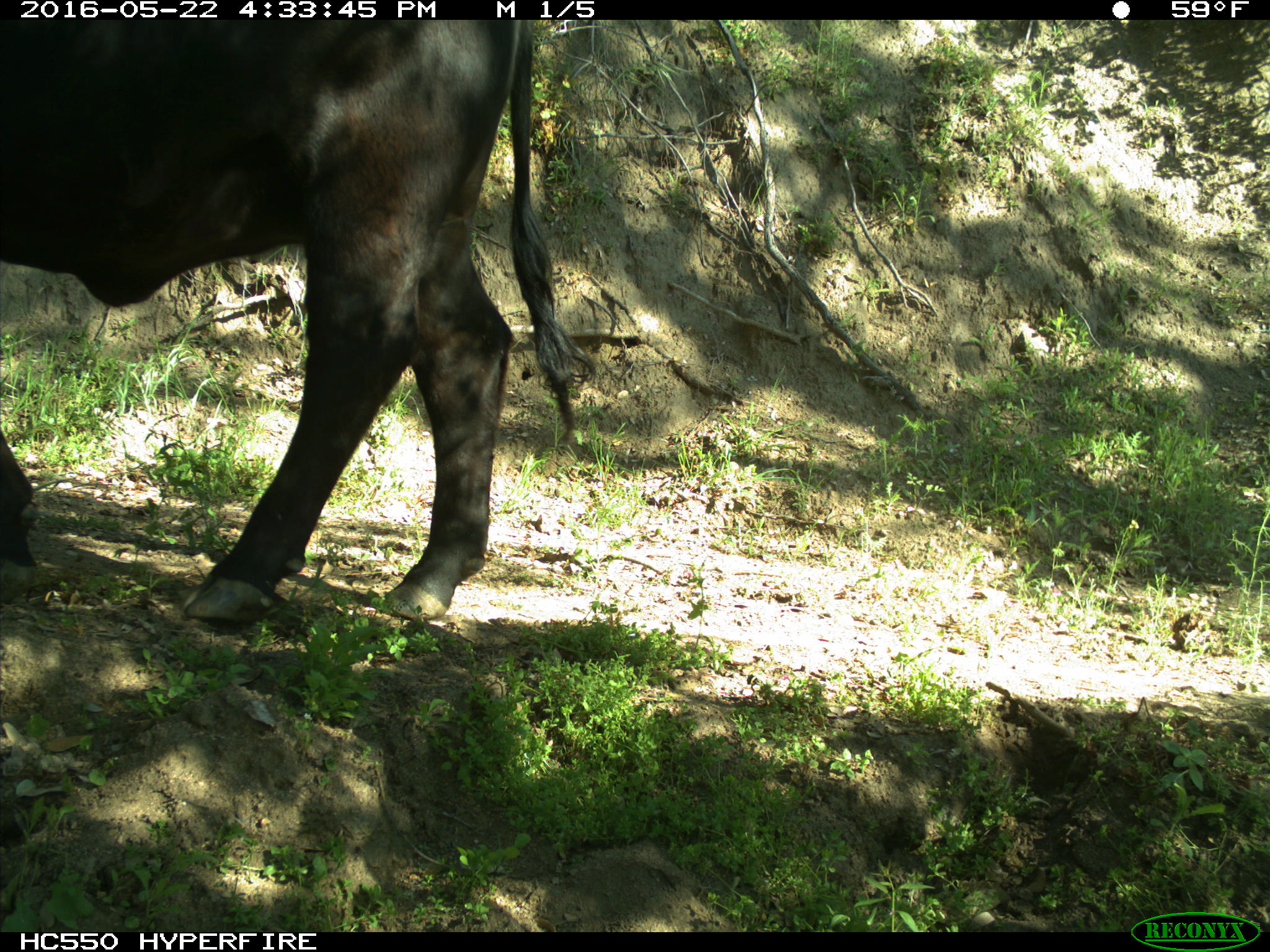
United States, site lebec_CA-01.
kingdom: Animalia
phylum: Chordata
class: Mammalia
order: Artiodactyla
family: Bovidae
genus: Bos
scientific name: Bos taurus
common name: domestic cow